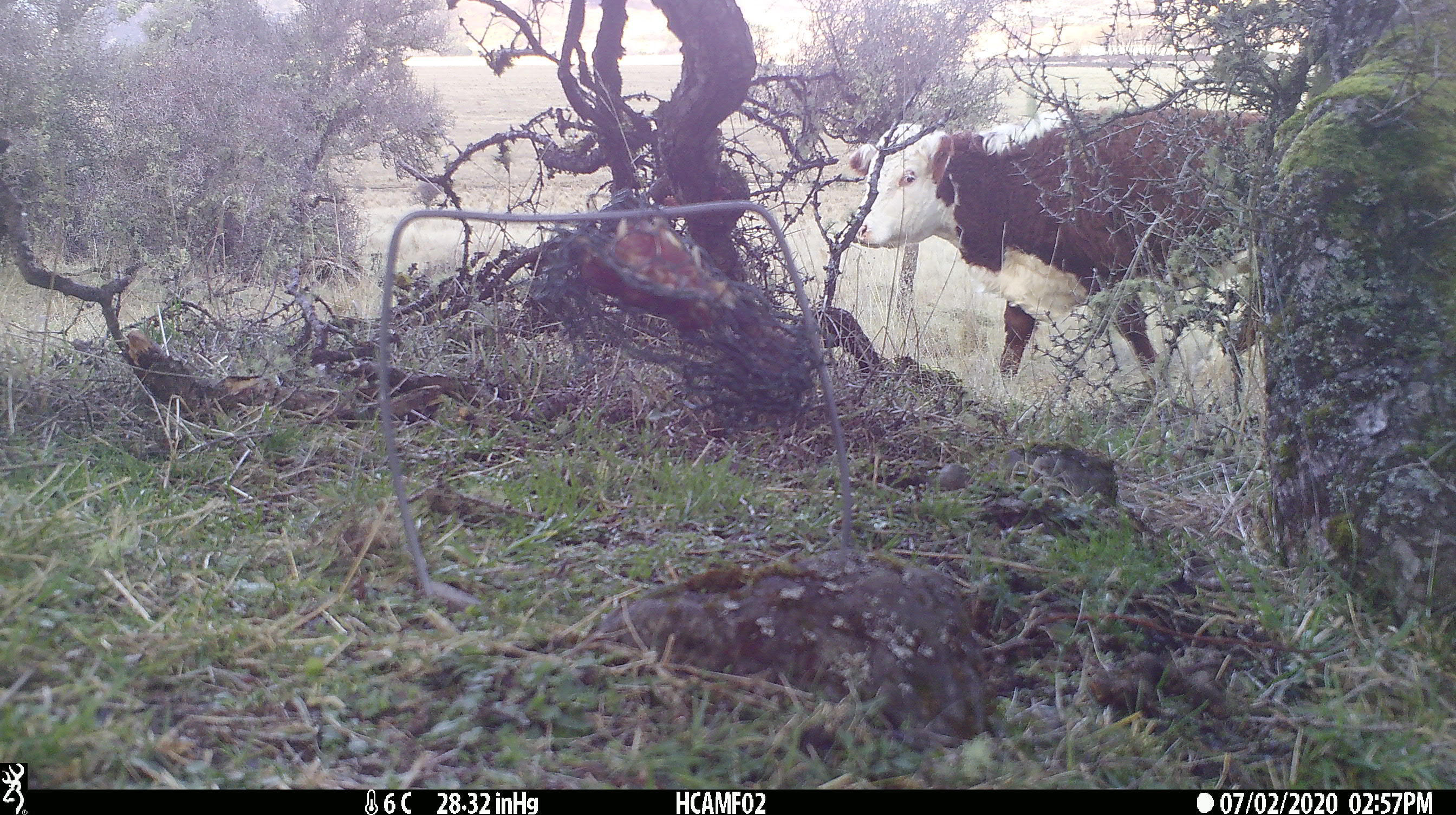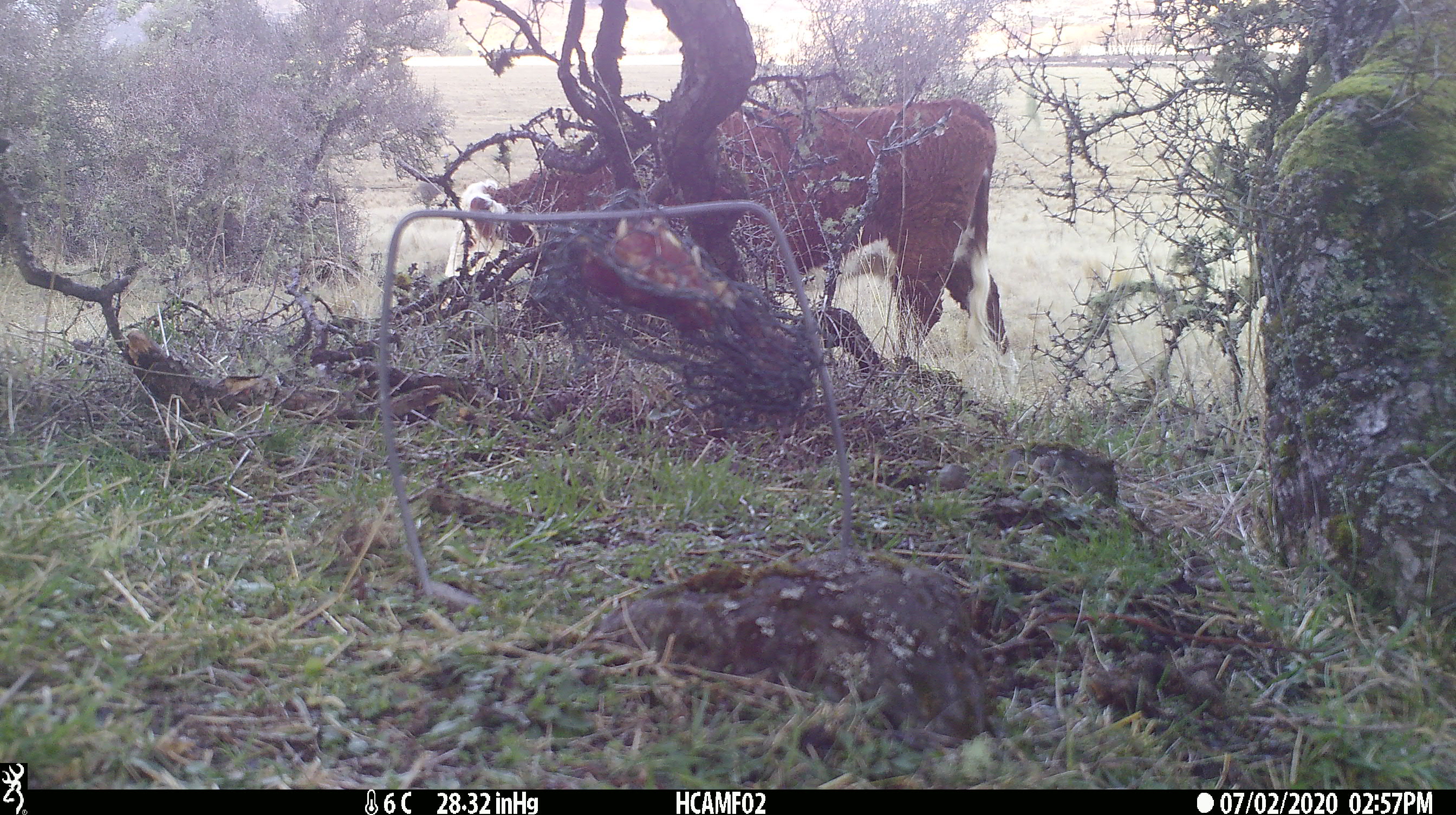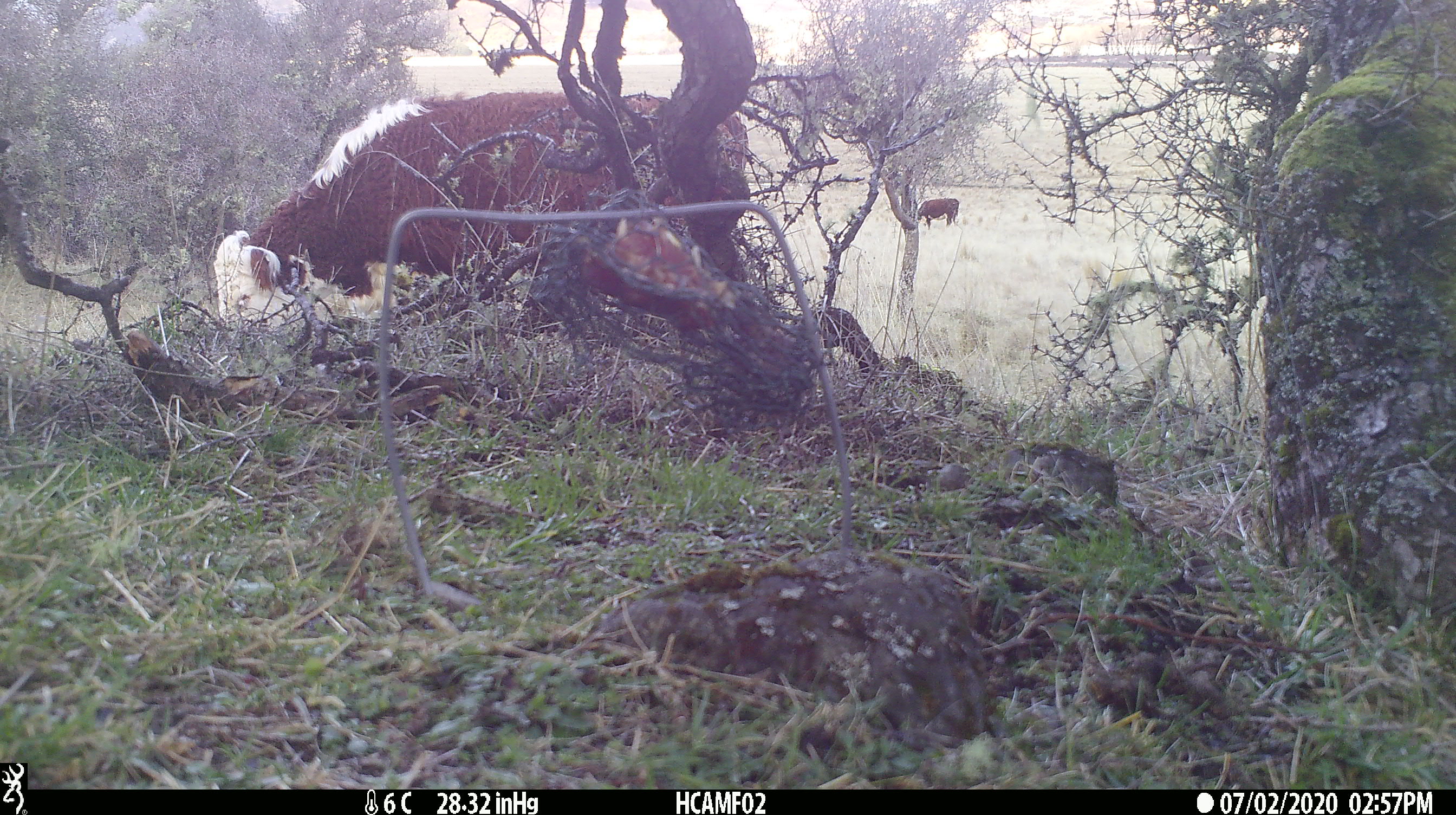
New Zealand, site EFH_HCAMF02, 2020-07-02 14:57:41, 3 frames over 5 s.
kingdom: Animalia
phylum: Chordata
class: Mammalia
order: Artiodactyla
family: Bovidae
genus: Bos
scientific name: Bos taurus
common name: domestic cow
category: cow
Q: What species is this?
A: Cow (domestic cow) (Bos taurus).